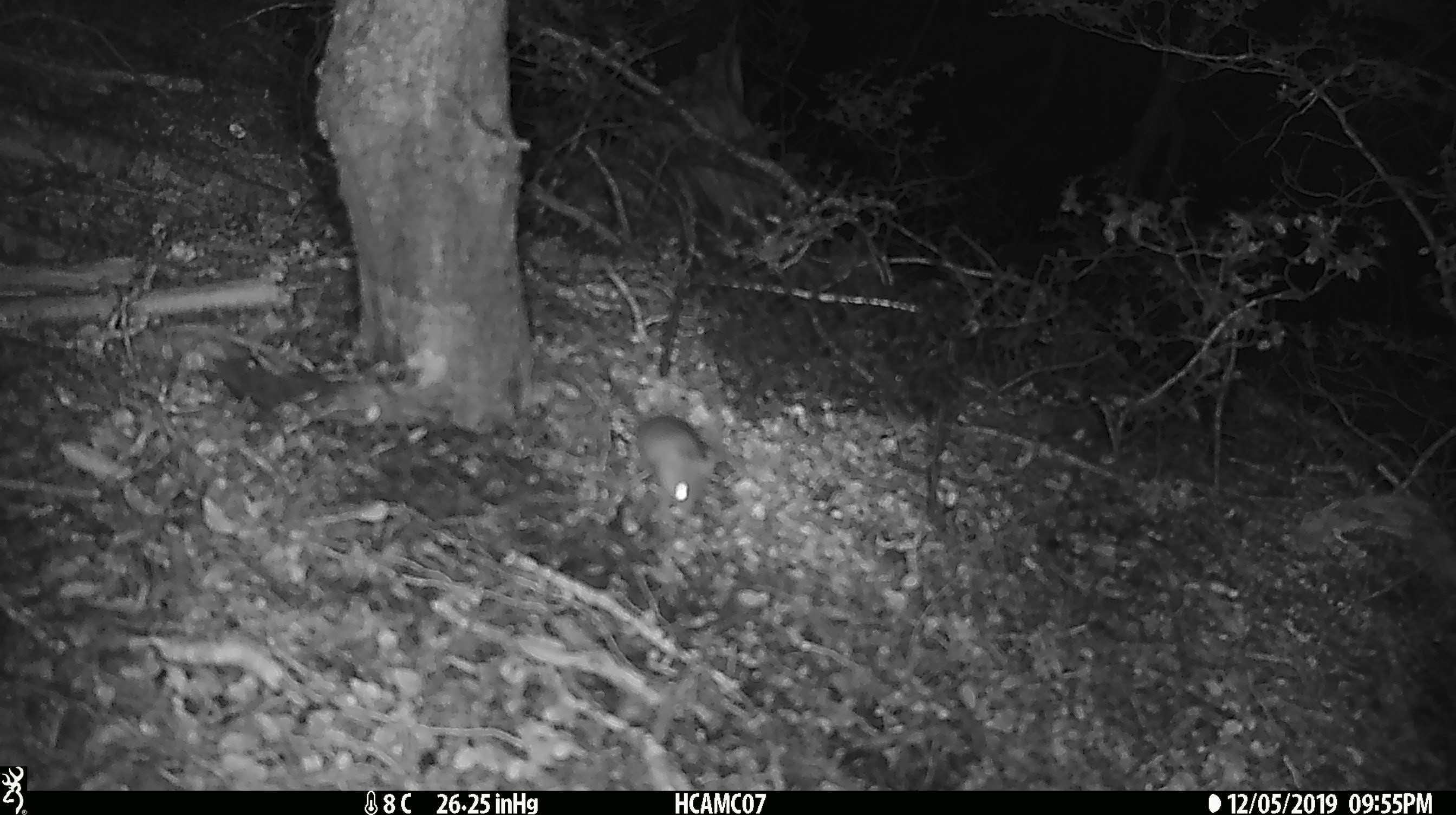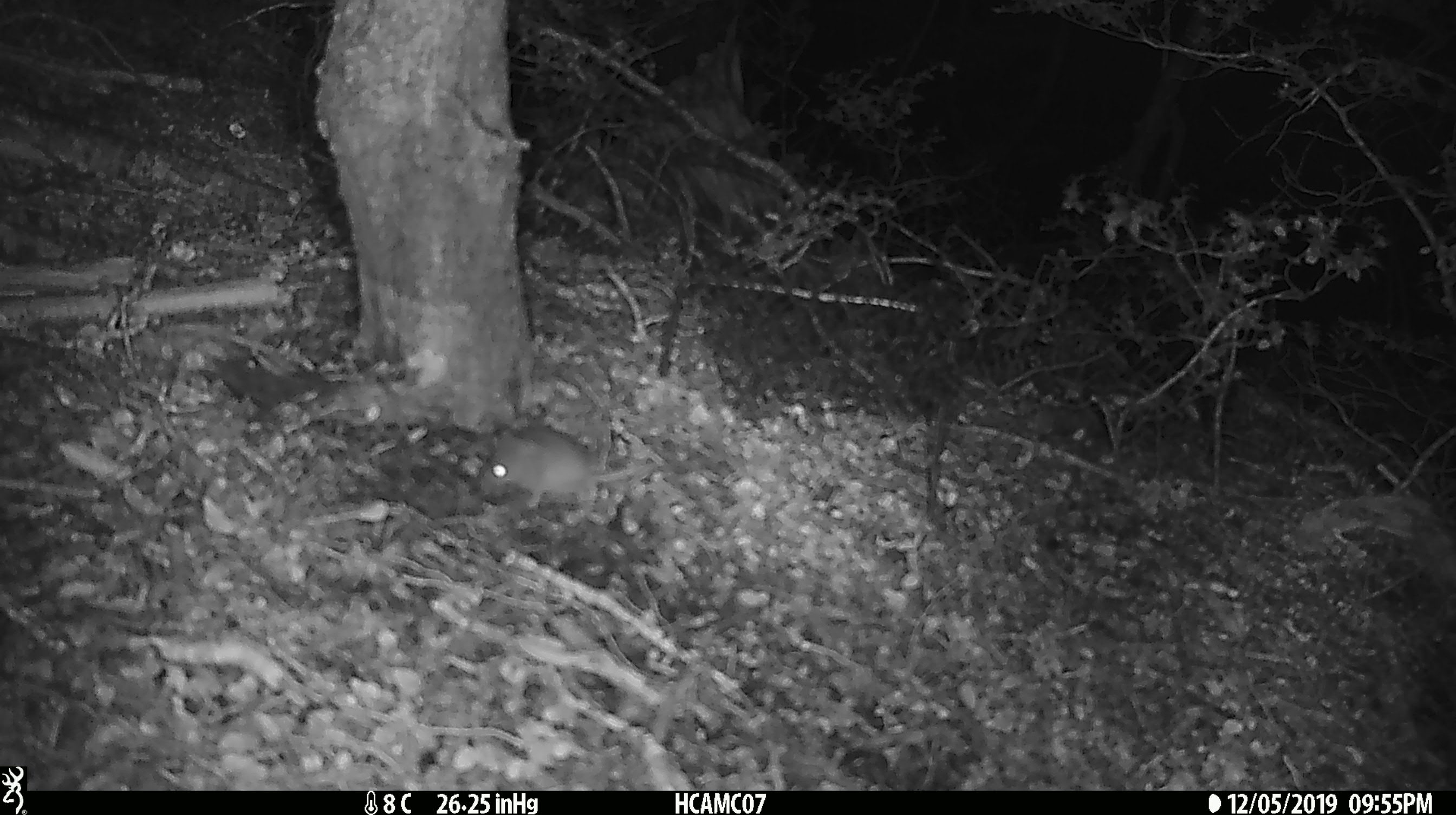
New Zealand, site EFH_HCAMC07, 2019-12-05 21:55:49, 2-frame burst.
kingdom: Animalia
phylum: Chordata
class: Mammalia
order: Rodentia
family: Muridae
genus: Mus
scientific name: Mus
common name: mouse